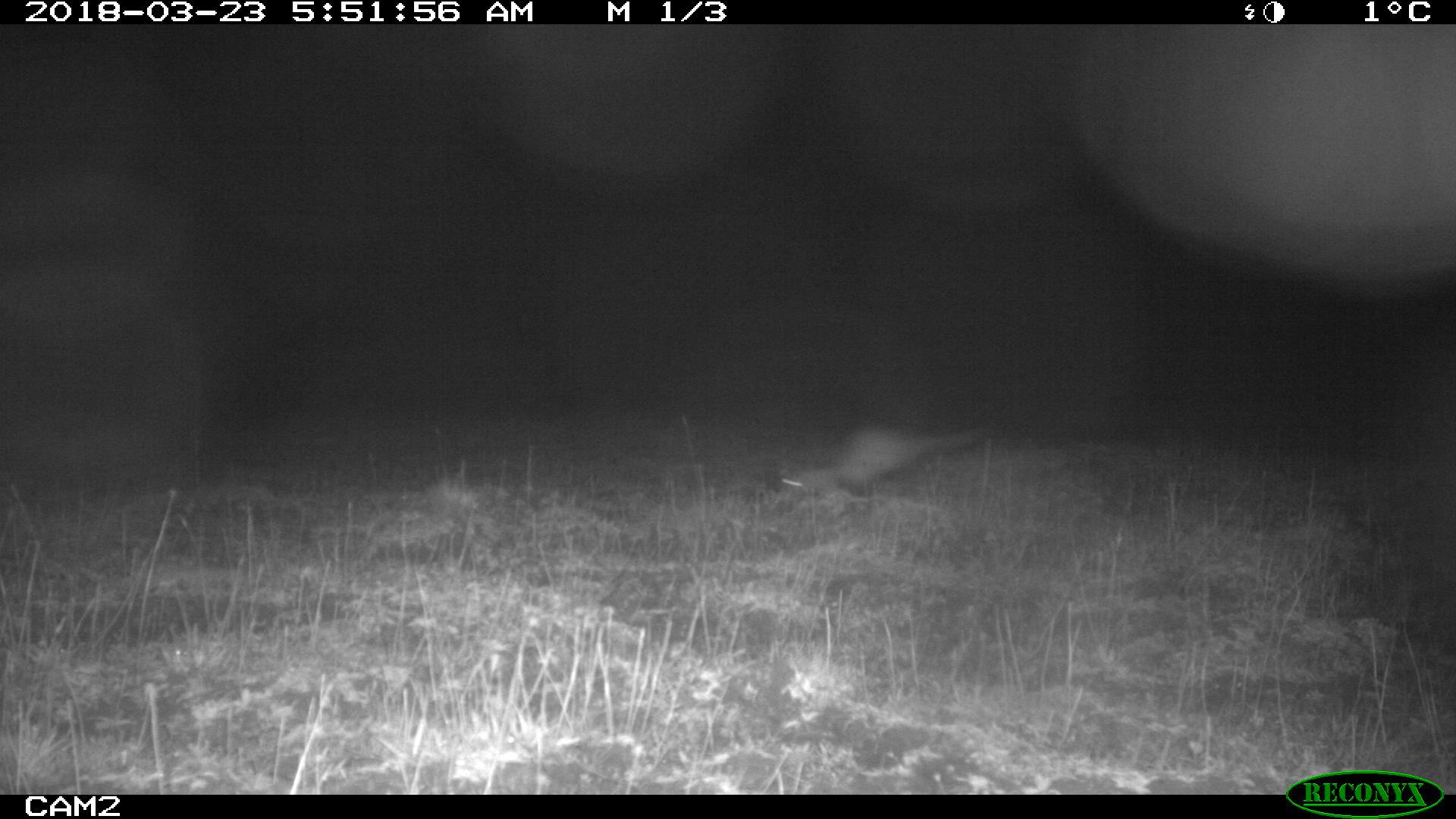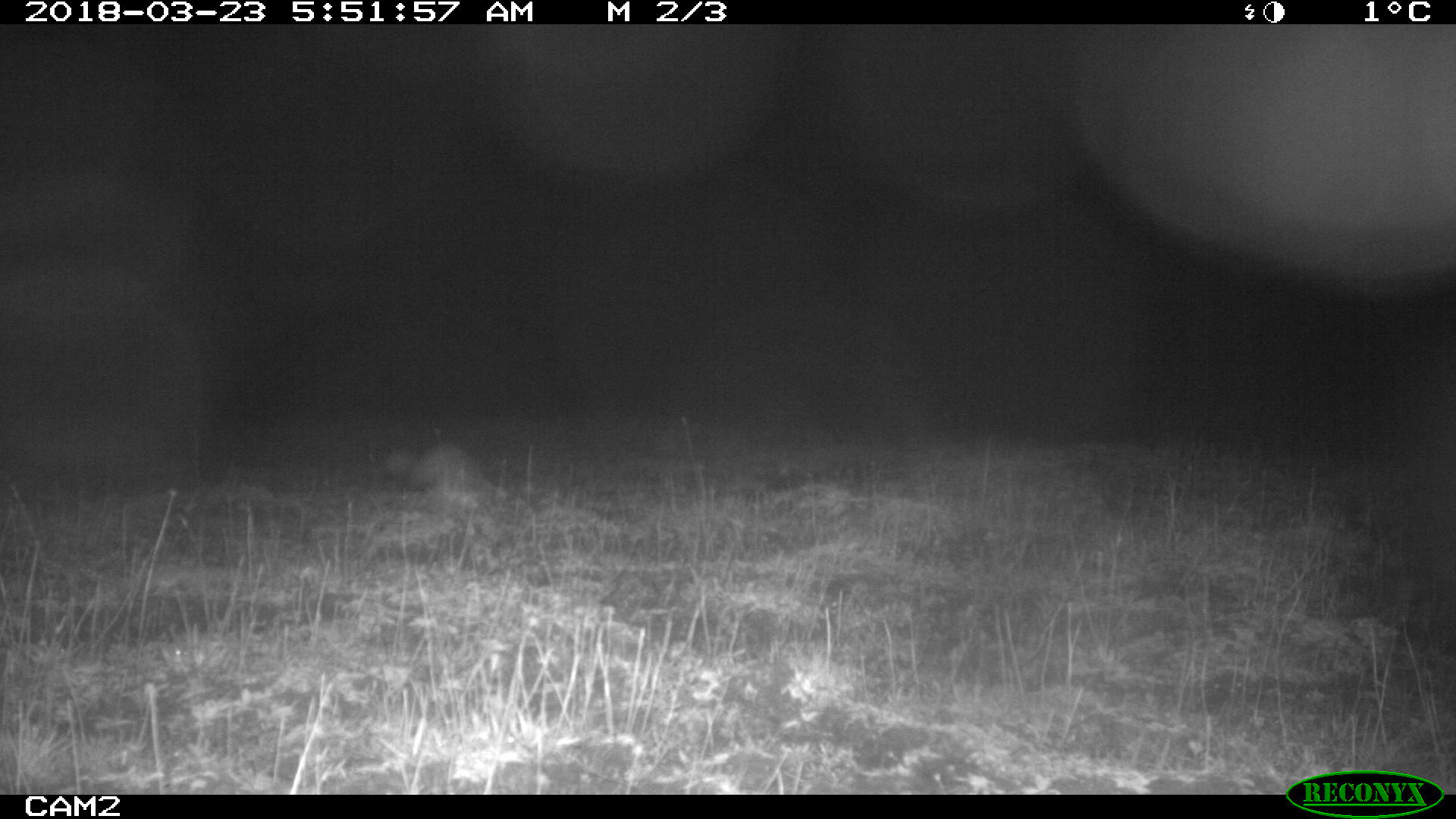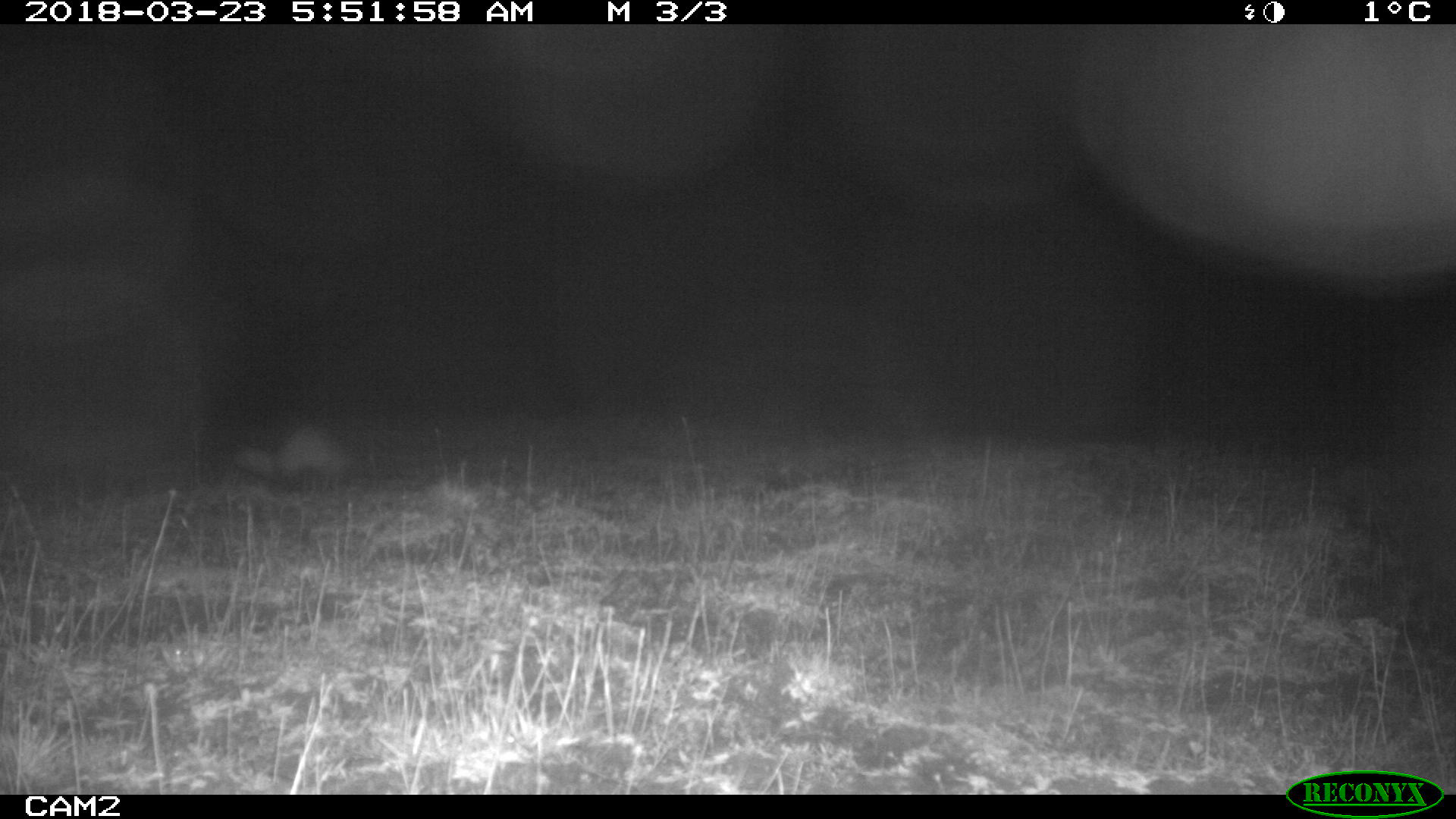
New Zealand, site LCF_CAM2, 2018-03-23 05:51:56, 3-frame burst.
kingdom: Animalia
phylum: Chordata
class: Mammalia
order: Carnivora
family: Mustelidae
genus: Mustela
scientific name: Mustela furo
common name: ferret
Ferret (Mustela furo).